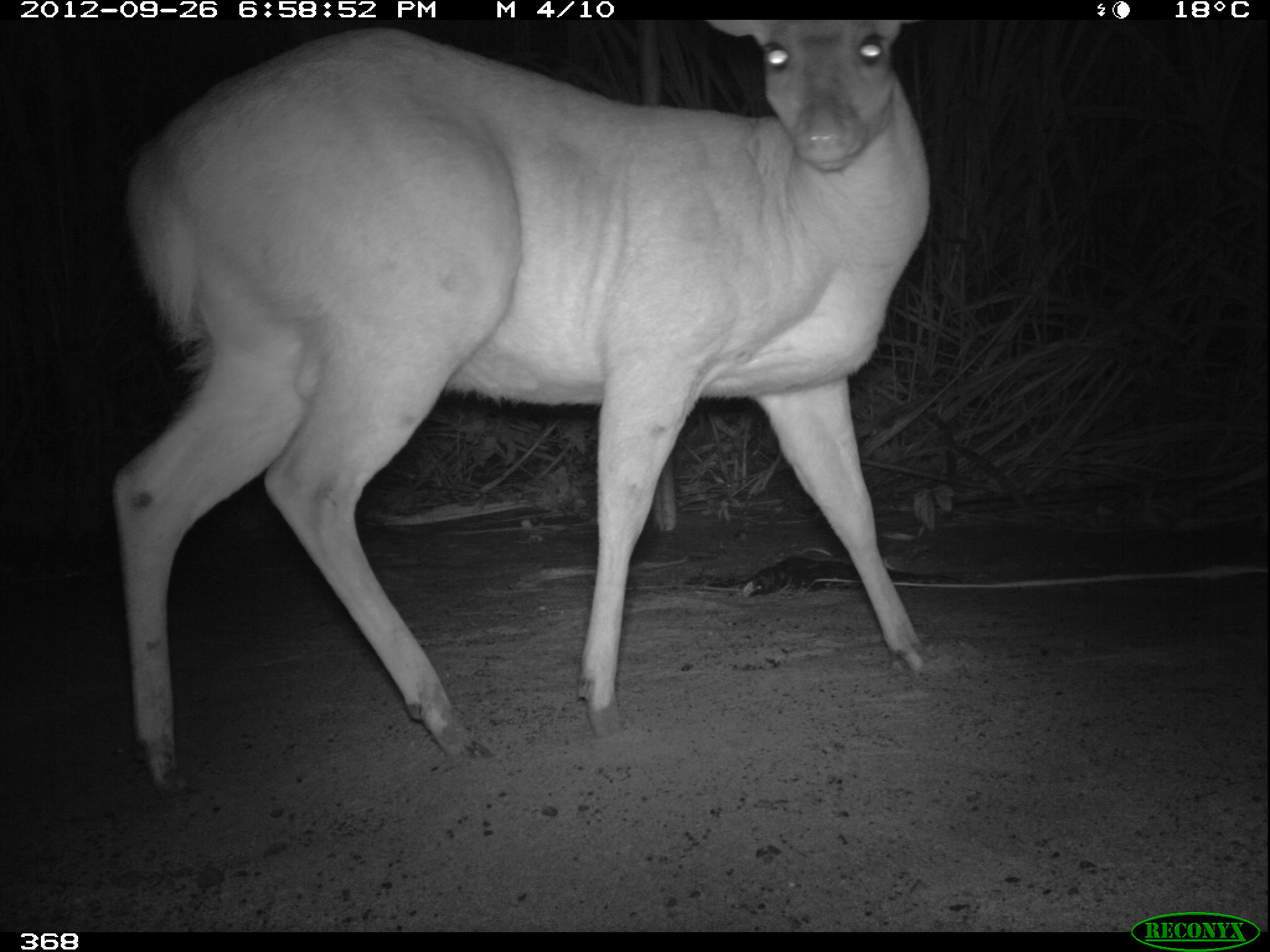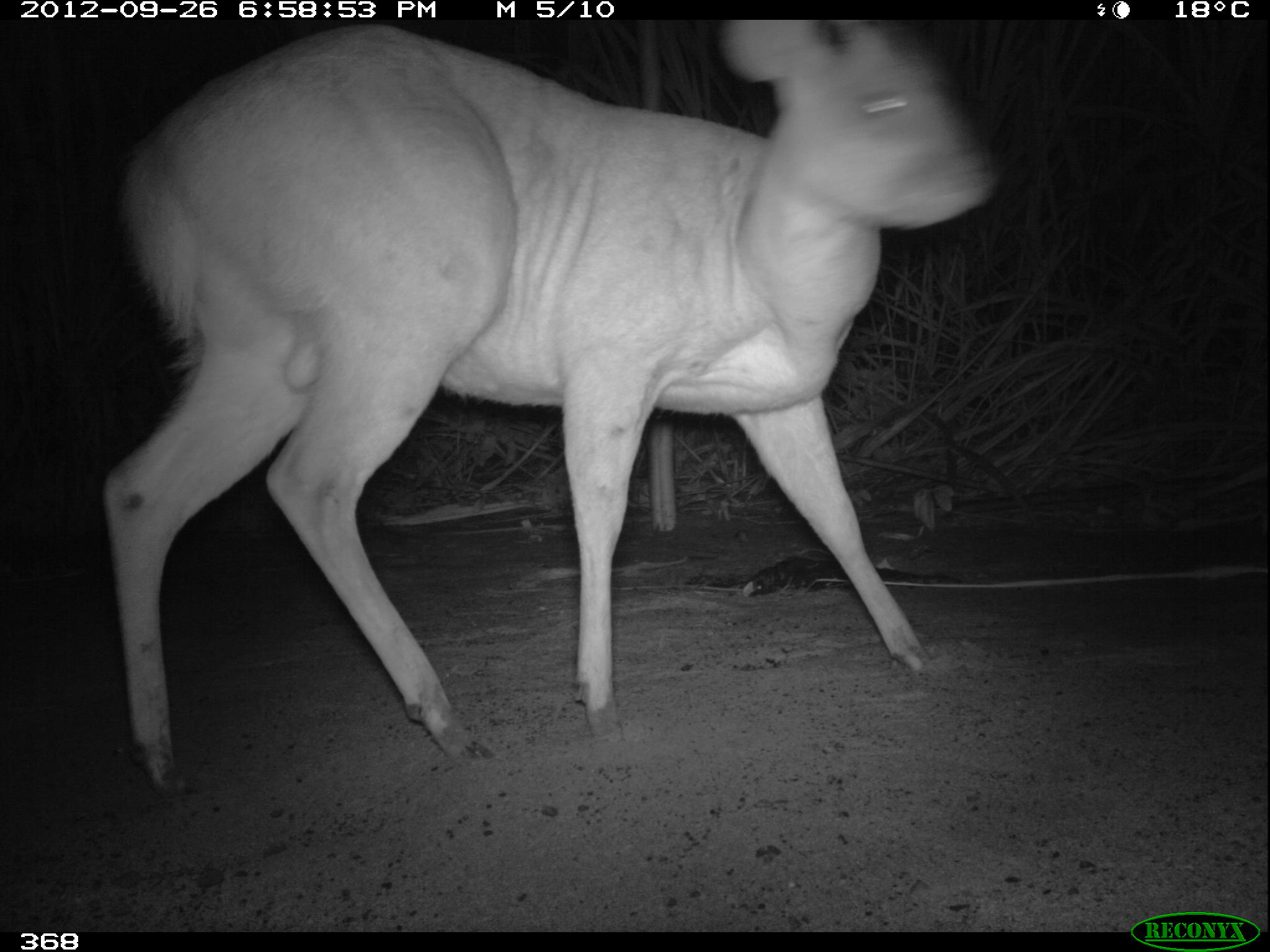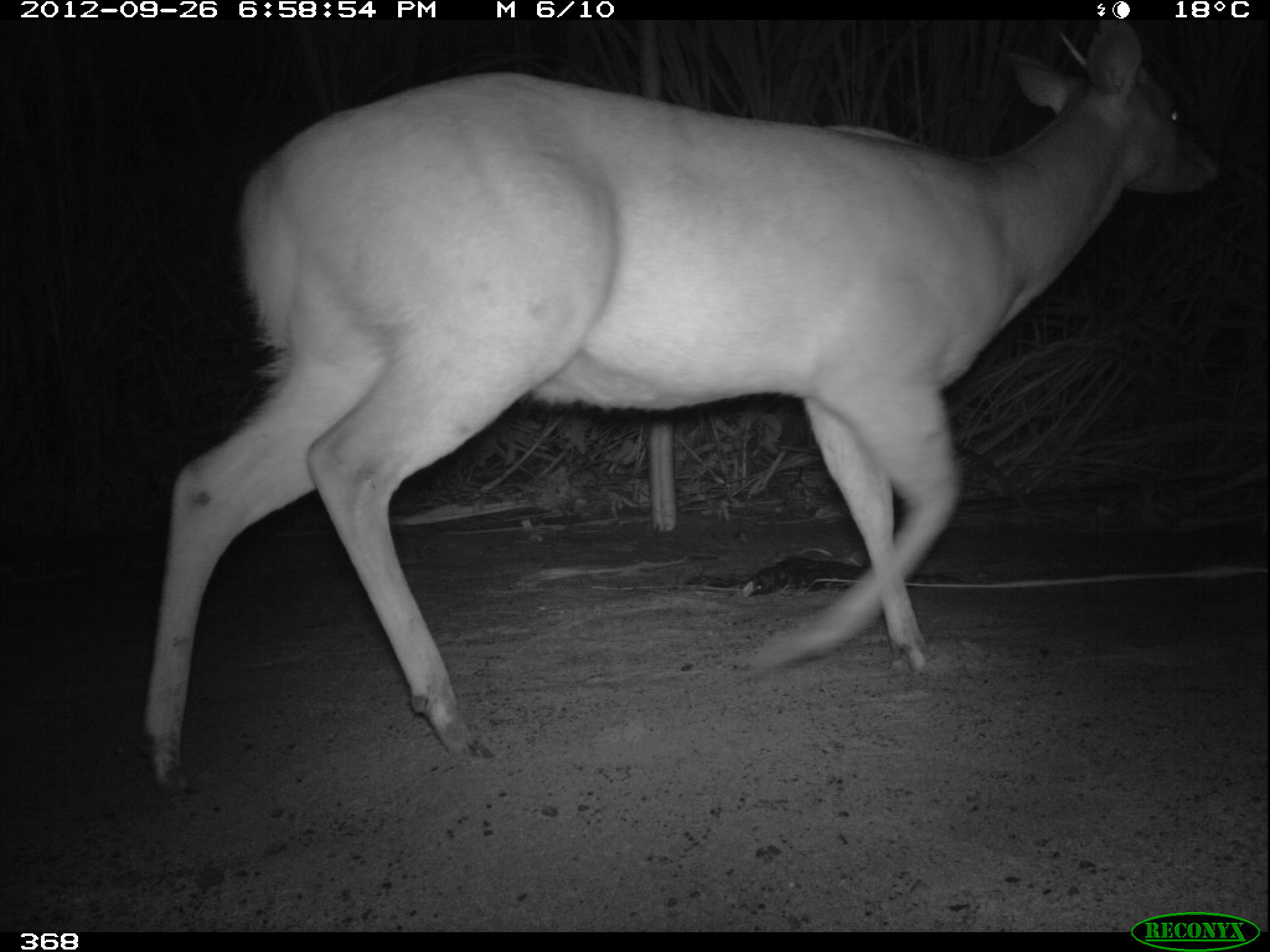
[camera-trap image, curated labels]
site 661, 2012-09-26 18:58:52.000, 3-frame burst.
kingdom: Animalia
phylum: Chordata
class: Mammalia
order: Artiodactyla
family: Cervidae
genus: Mazama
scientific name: Mazama americana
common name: red brocket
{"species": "Mazama americana (red brocket)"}